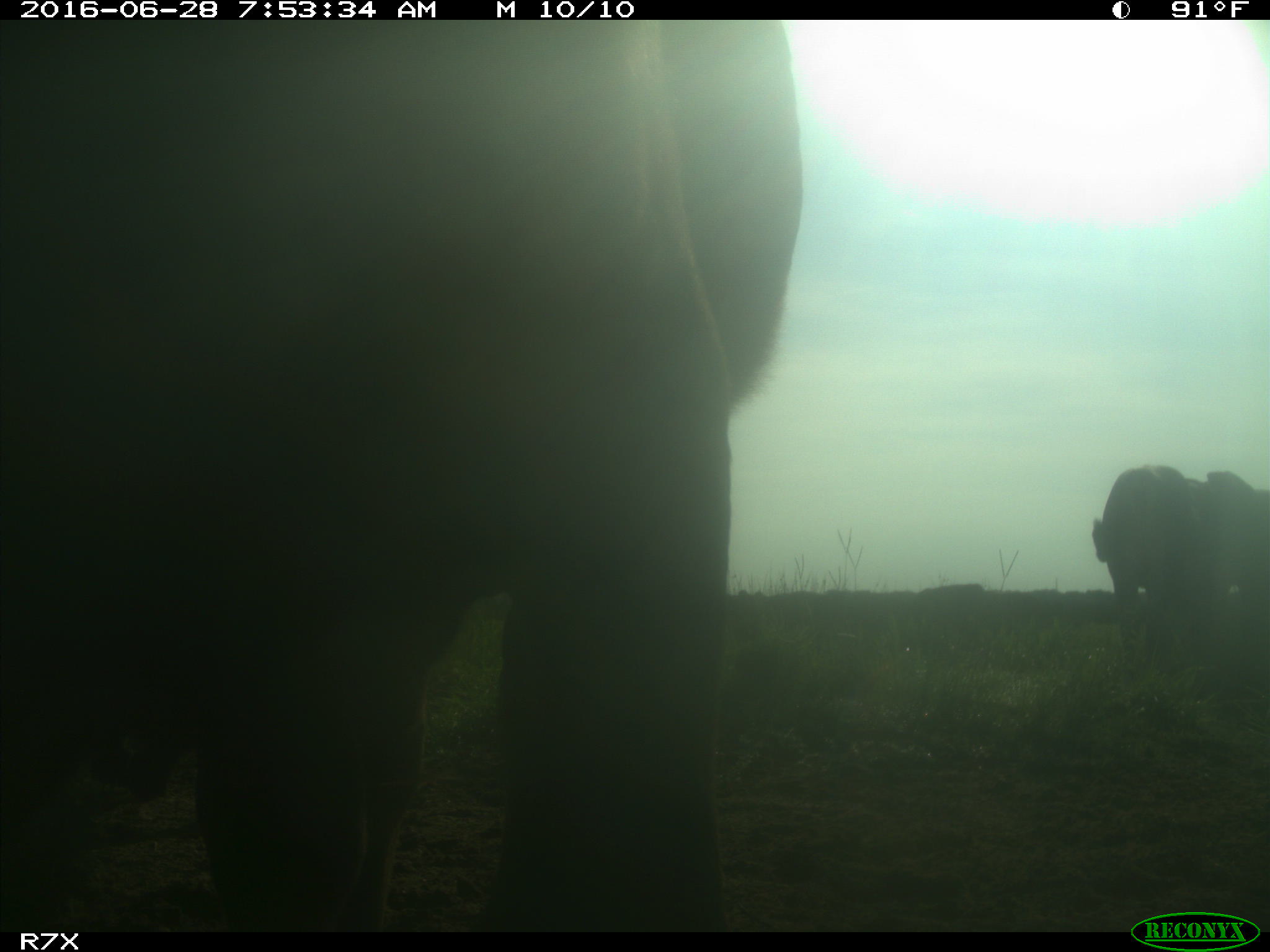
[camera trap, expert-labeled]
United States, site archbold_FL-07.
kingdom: Animalia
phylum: Chordata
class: Mammalia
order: Artiodactyla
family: Bovidae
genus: Bos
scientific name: Bos taurus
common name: domestic cow